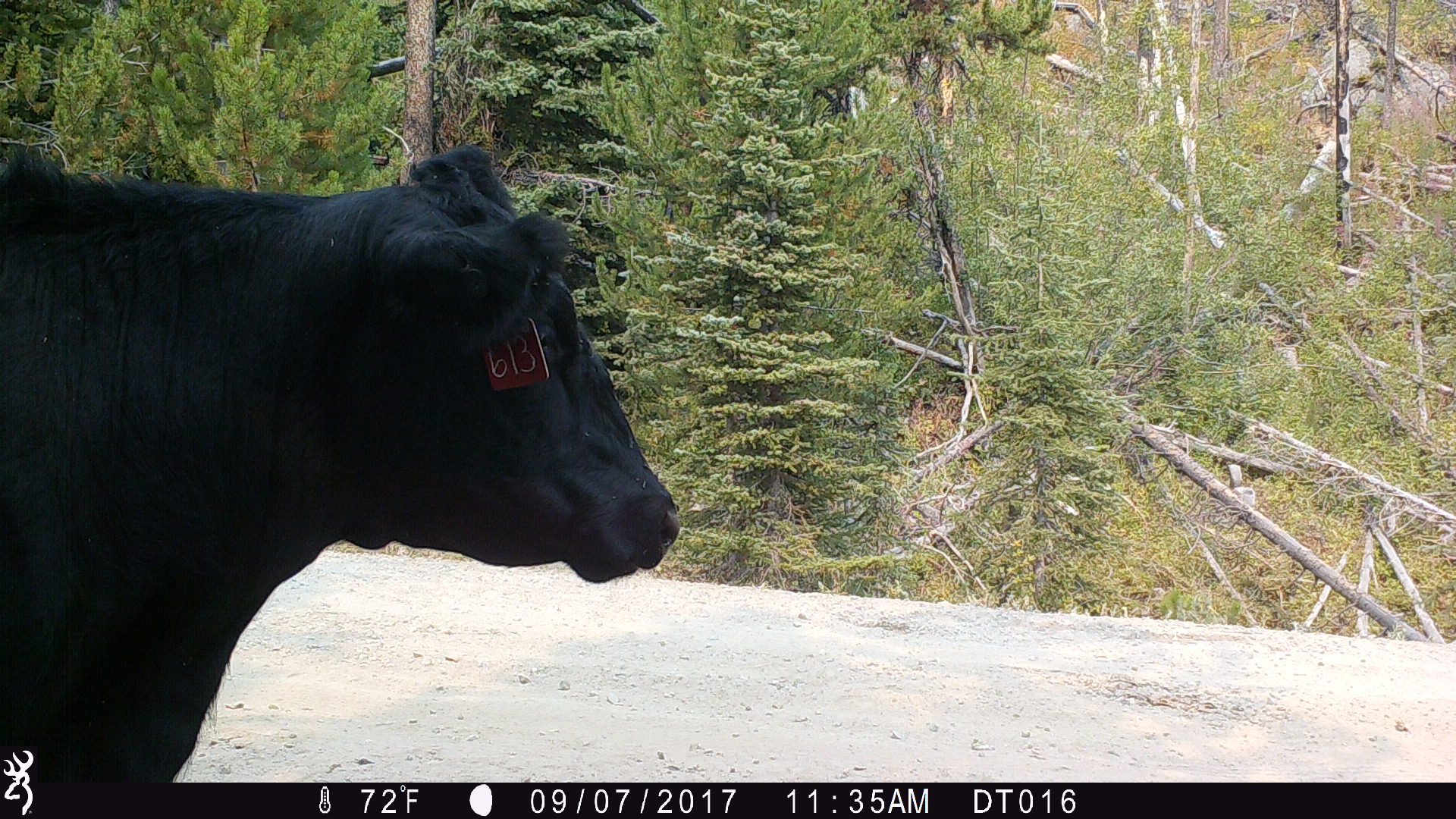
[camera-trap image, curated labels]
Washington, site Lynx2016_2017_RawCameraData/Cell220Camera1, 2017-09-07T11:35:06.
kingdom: Animalia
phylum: Chordata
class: Mammalia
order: Artiodactyla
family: Bovidae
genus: Bos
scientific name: Bos taurus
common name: domestic cattle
Domestic cattle (Bos taurus). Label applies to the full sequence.